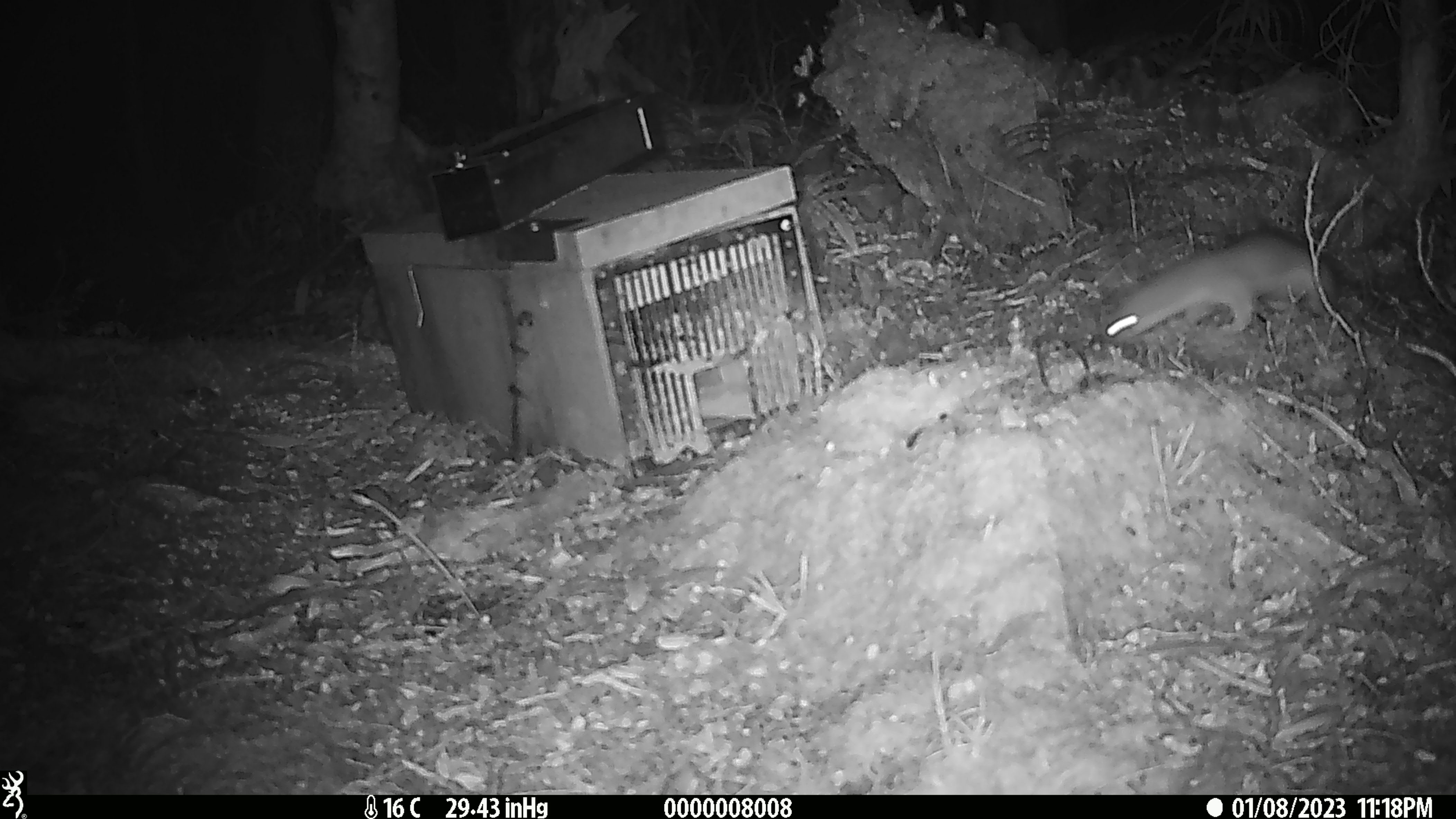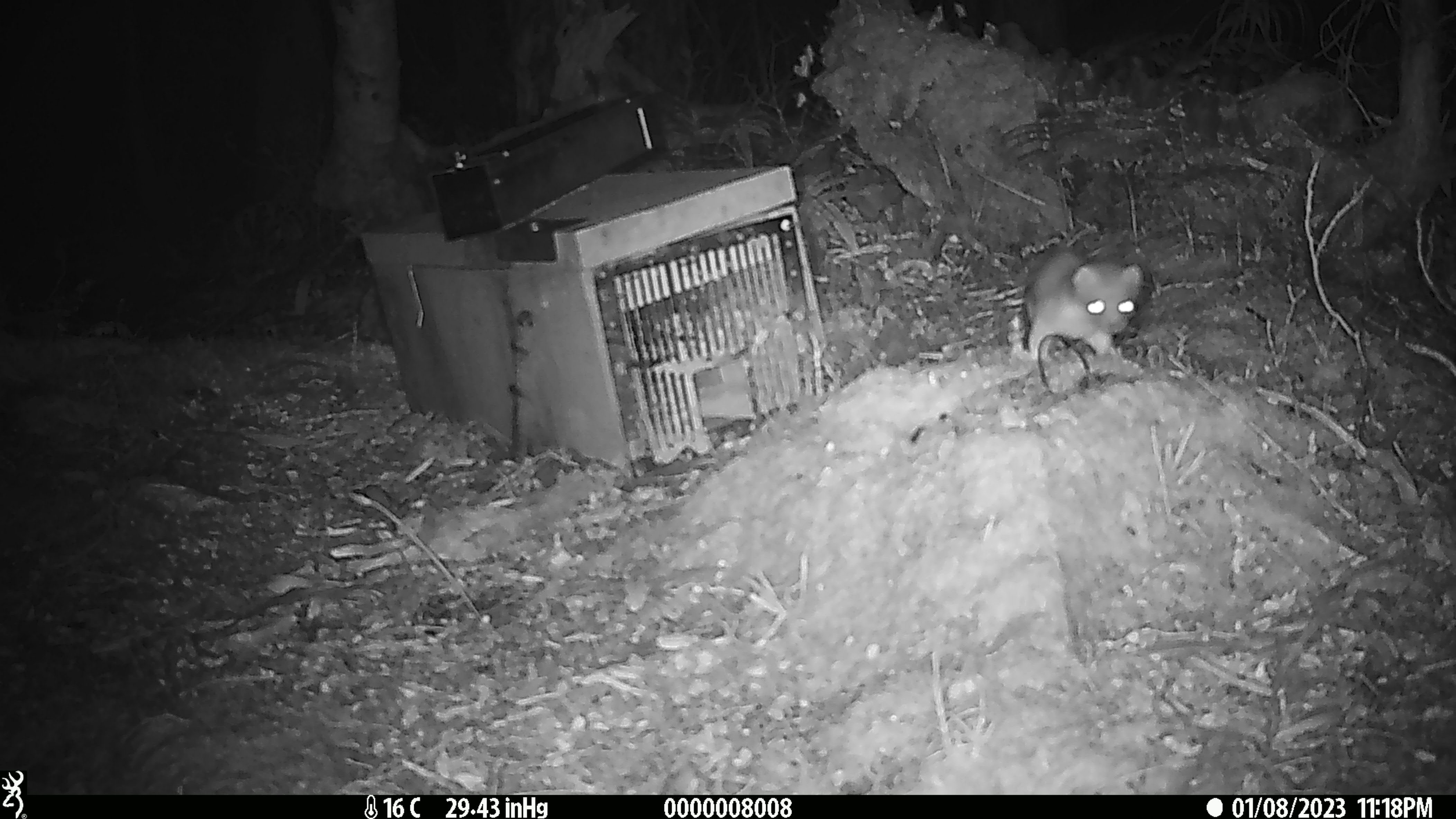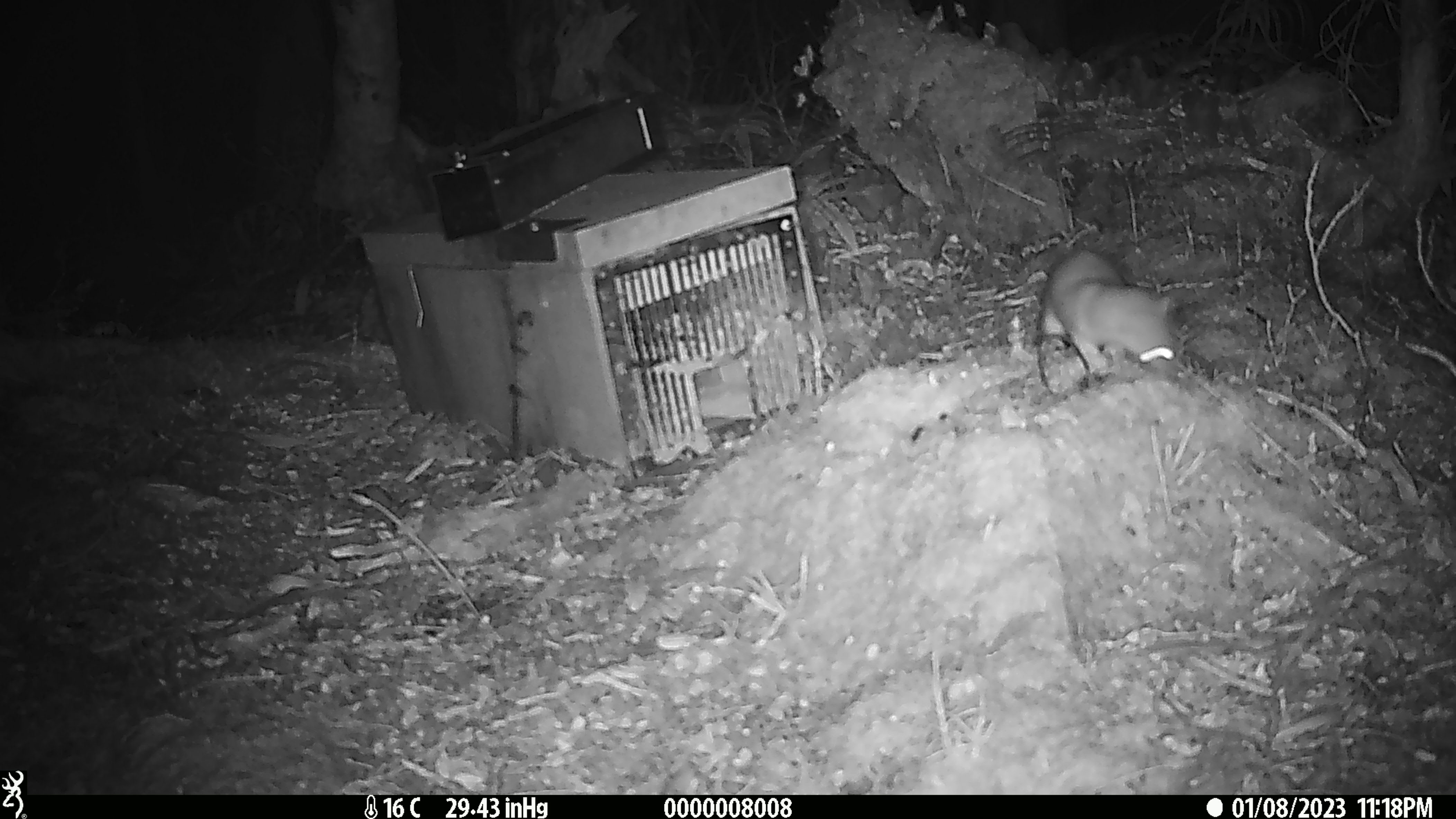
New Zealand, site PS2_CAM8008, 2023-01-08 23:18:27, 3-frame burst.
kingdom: Animalia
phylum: Chordata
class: Mammalia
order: Carnivora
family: Mustelidae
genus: Mustela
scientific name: Mustela erminea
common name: stoat